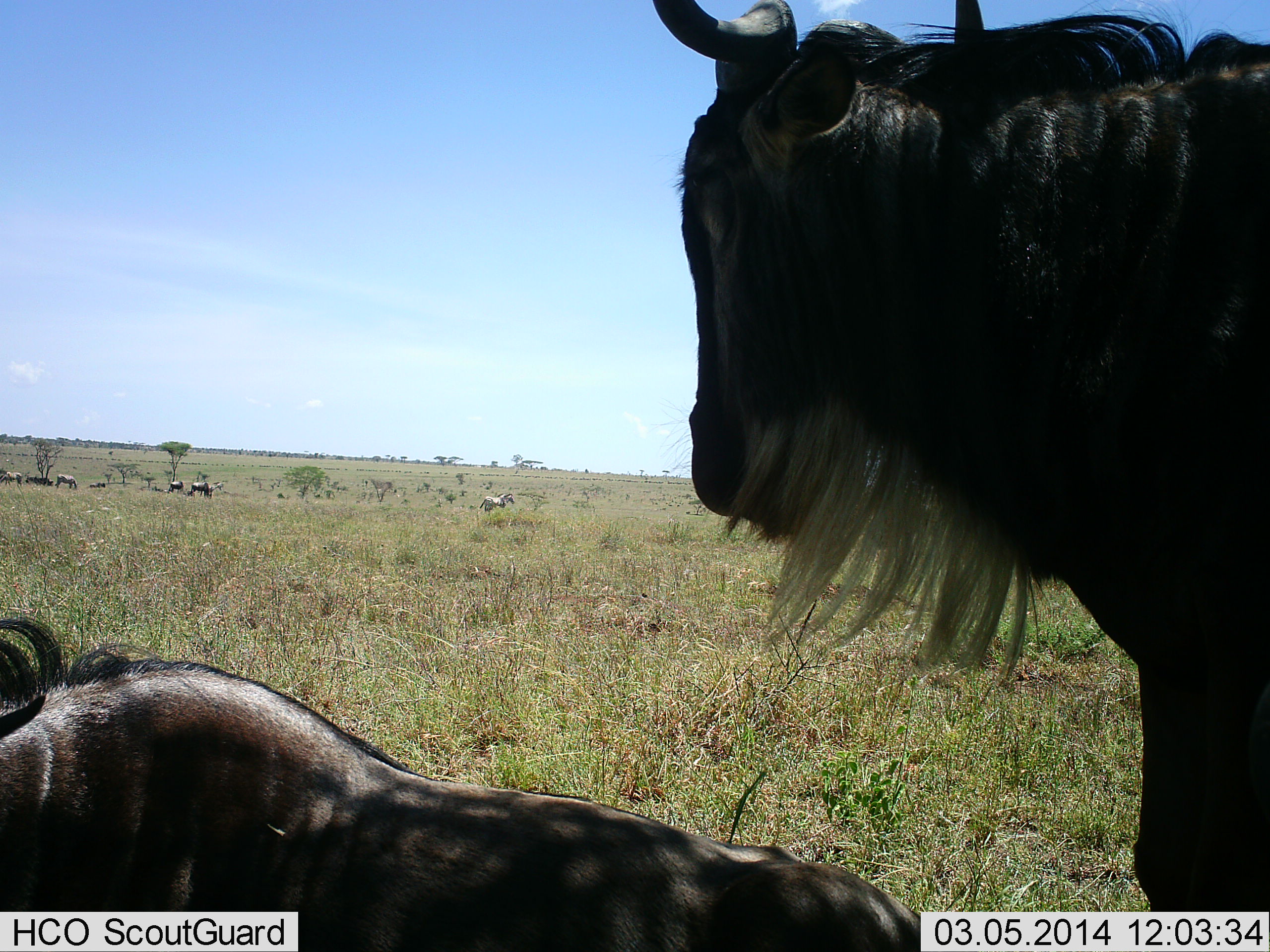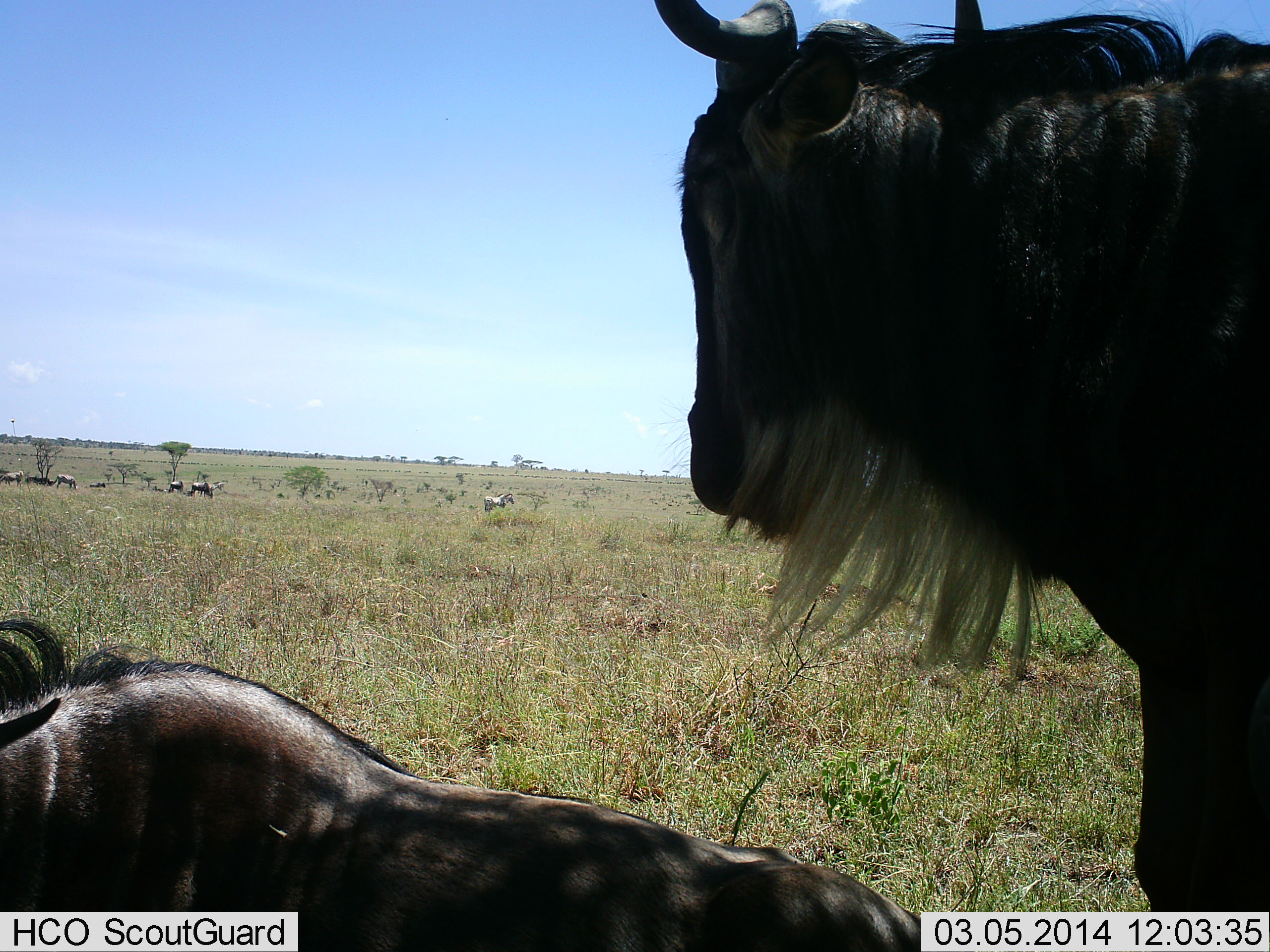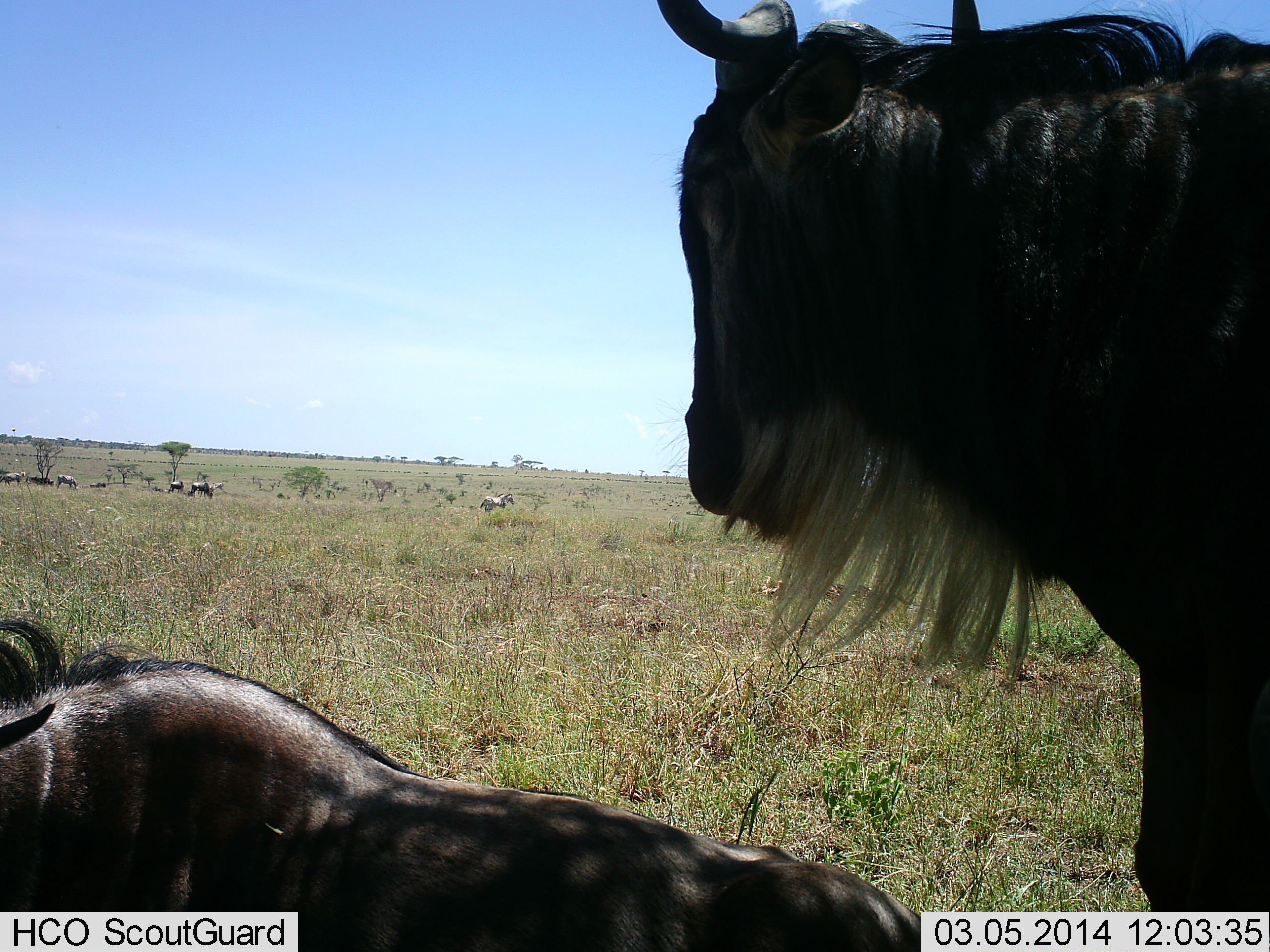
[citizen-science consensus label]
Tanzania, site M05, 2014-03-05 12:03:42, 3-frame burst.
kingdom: Animalia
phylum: Chordata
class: Mammalia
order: Artiodactyla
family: Bovidae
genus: Connochaetes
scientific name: Connochaetes taurinus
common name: blue wildebeest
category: wildebeest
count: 9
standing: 89%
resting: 100%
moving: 11%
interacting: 11%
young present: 6%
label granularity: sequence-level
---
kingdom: Animalia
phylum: Chordata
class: Mammalia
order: Perissodactyla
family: Equidae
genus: Equus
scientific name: Equus quagga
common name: plains zebra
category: zebra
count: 1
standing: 90%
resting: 0%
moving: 10%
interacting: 0%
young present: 0%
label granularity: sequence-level